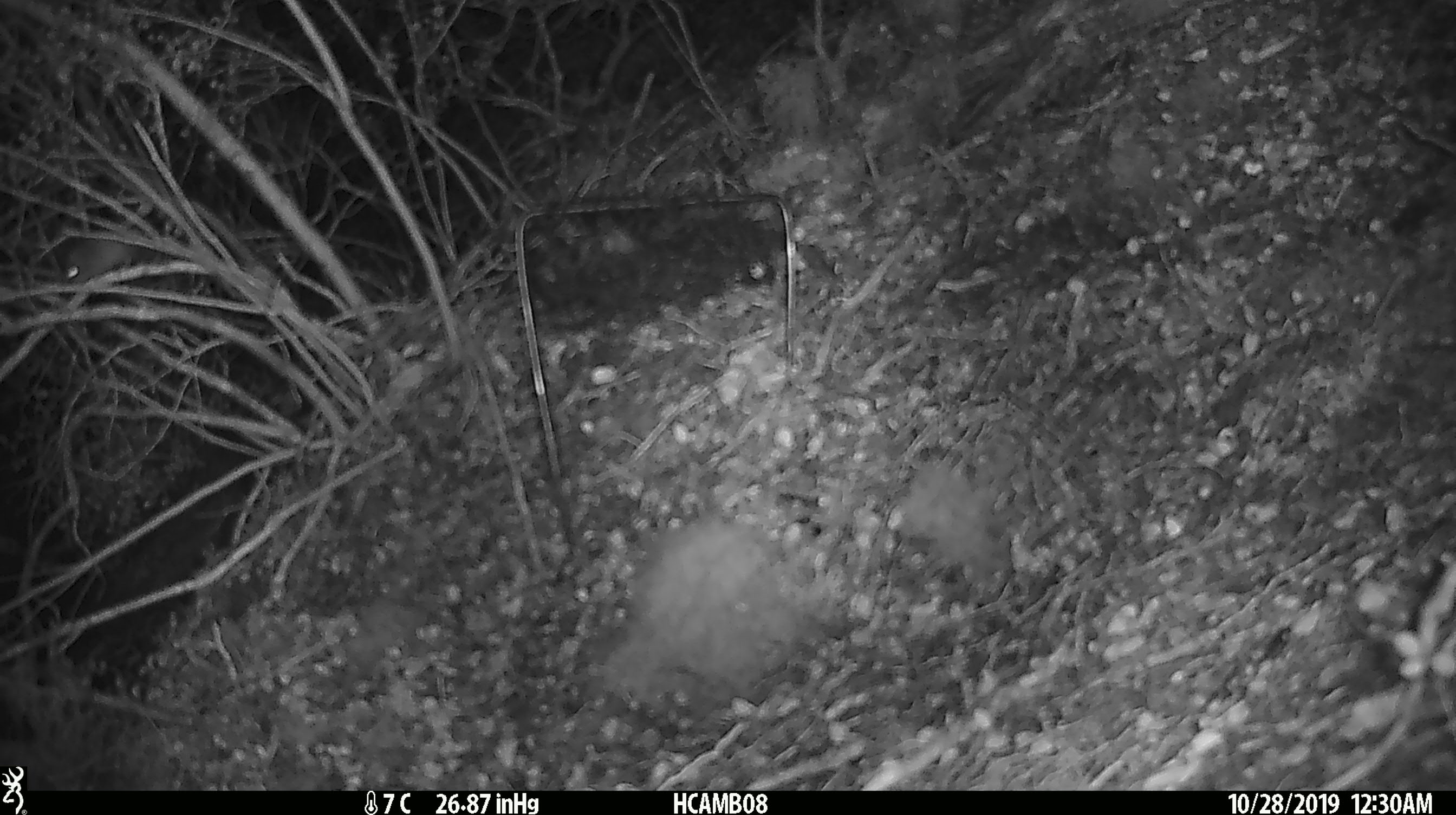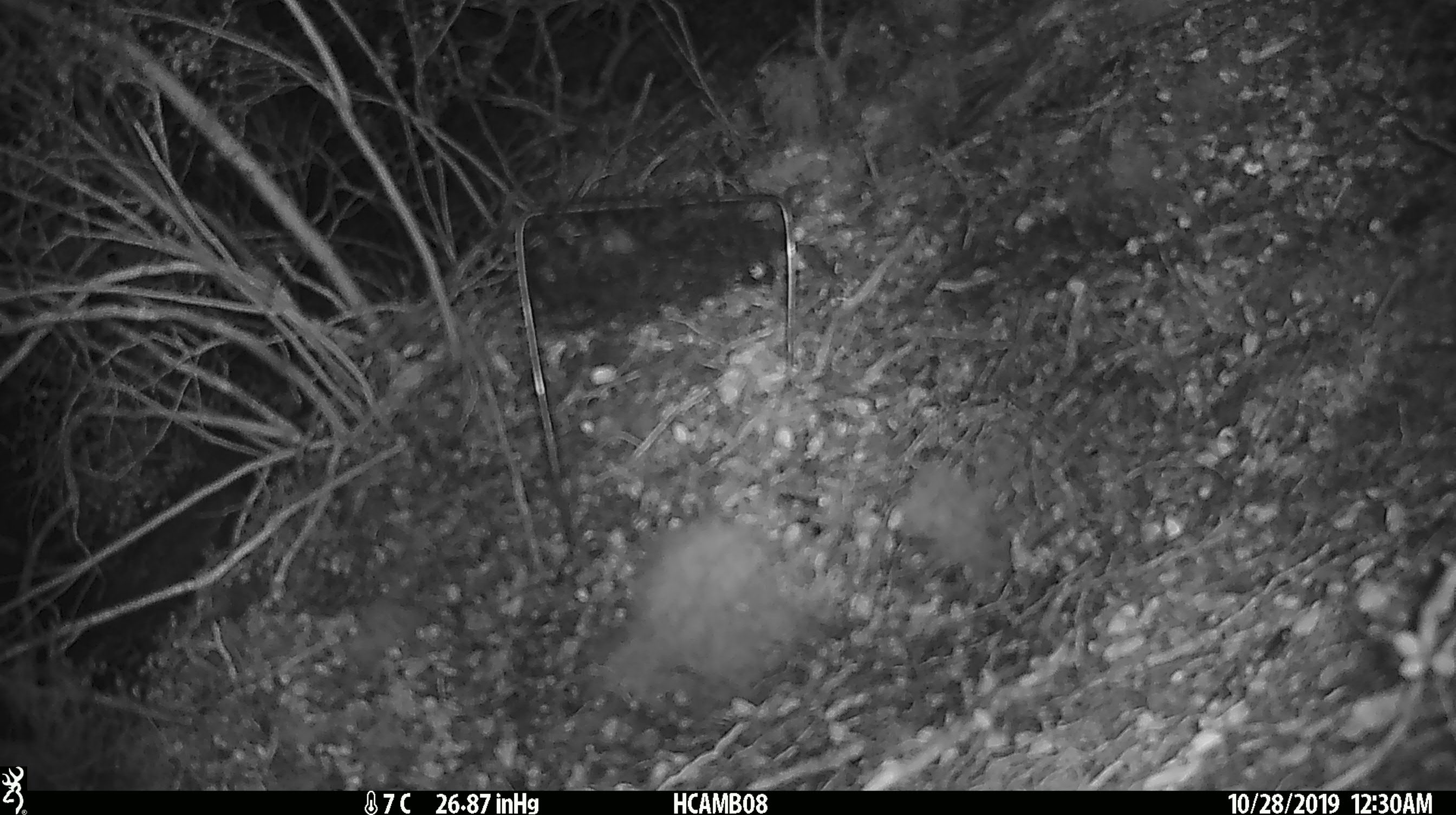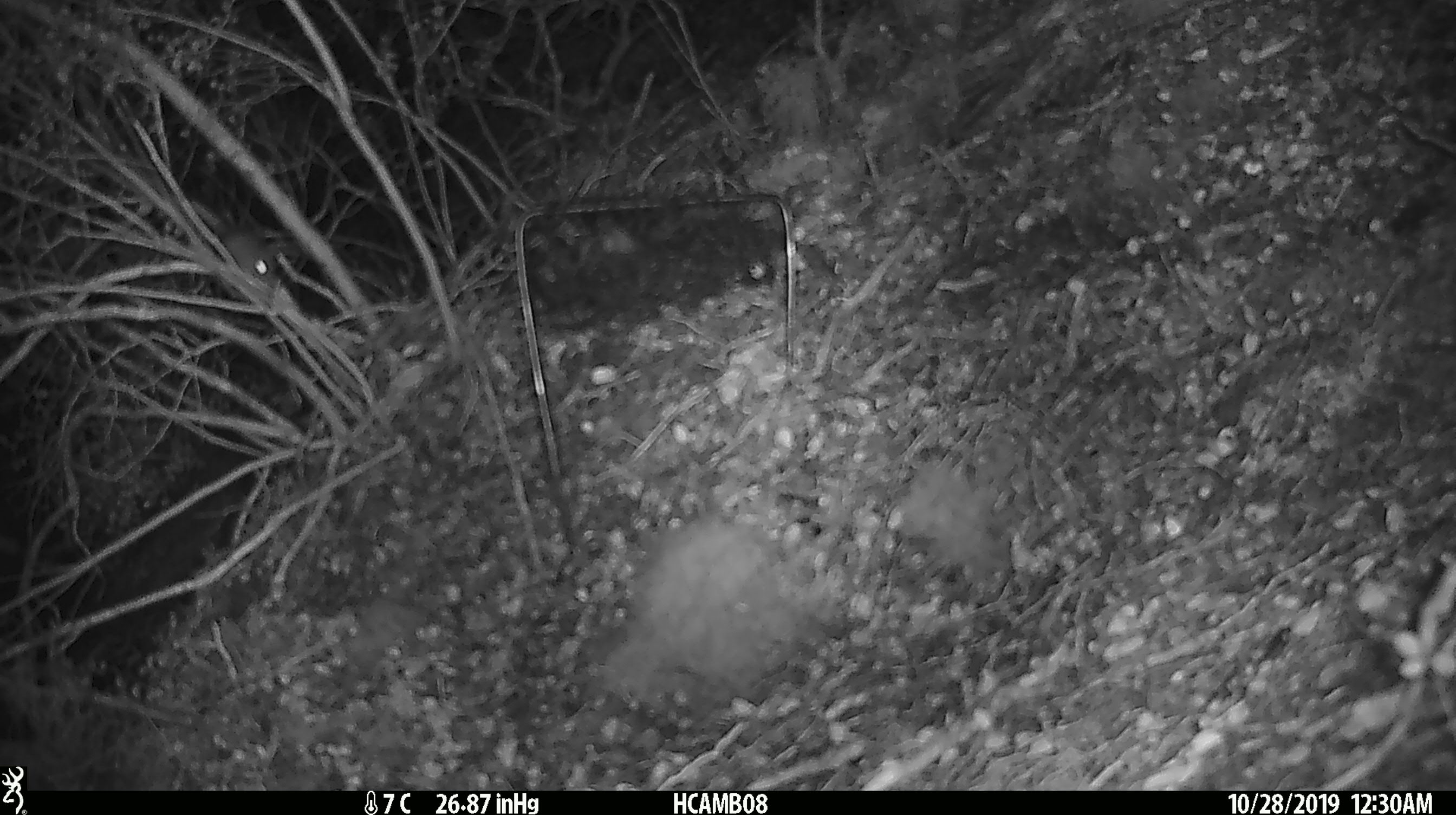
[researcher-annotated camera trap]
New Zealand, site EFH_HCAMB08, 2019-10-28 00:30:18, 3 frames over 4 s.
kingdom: Animalia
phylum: Chordata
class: Mammalia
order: Rodentia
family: Muridae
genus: Mus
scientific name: Mus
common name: mouse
Mouse (Mus).